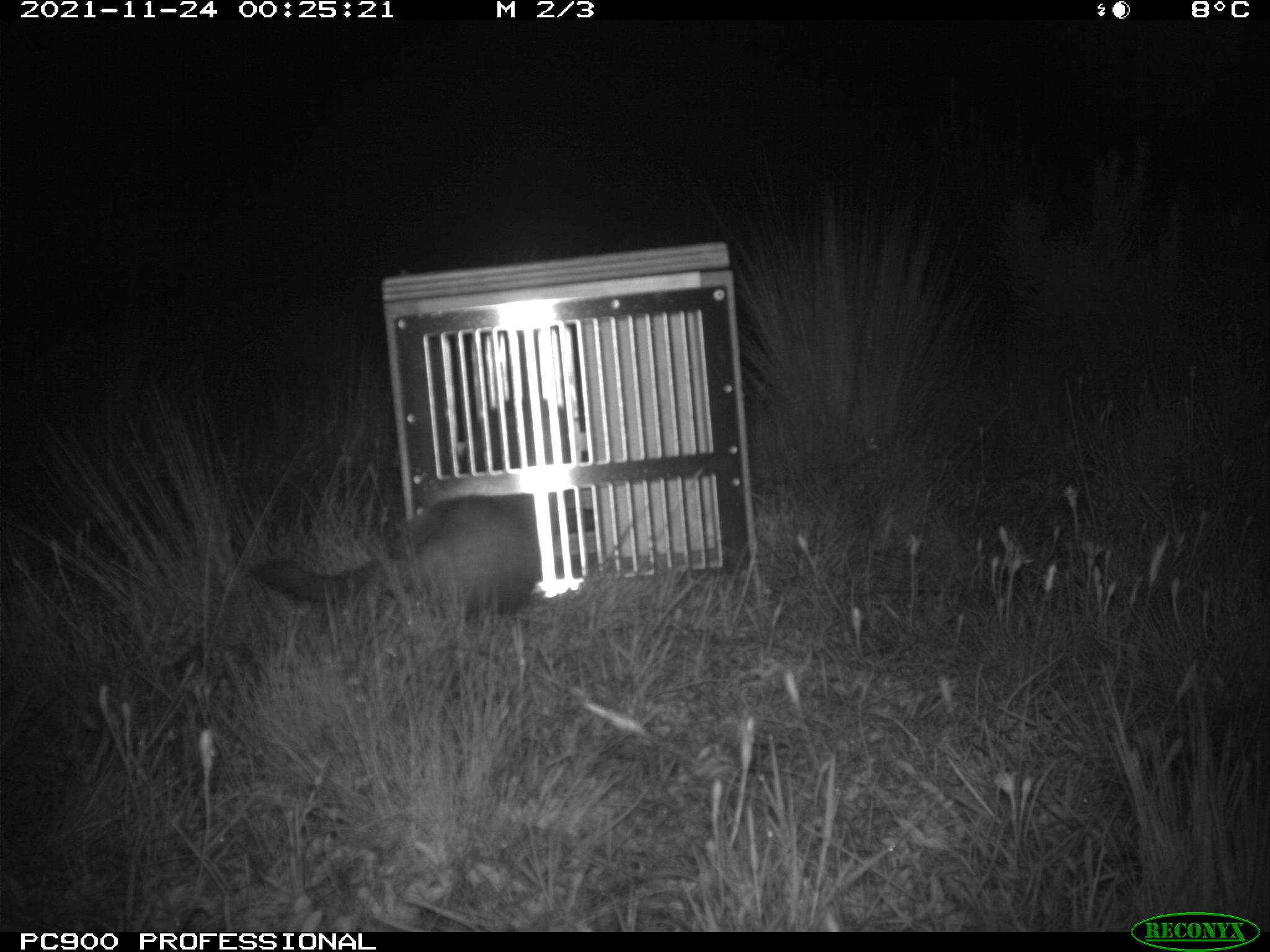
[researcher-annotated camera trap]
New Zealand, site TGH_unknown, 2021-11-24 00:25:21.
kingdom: Animalia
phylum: Chordata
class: Mammalia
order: Carnivora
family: Mustelidae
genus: Mustela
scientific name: Mustela furo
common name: ferret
Ferret (Mustela furo).